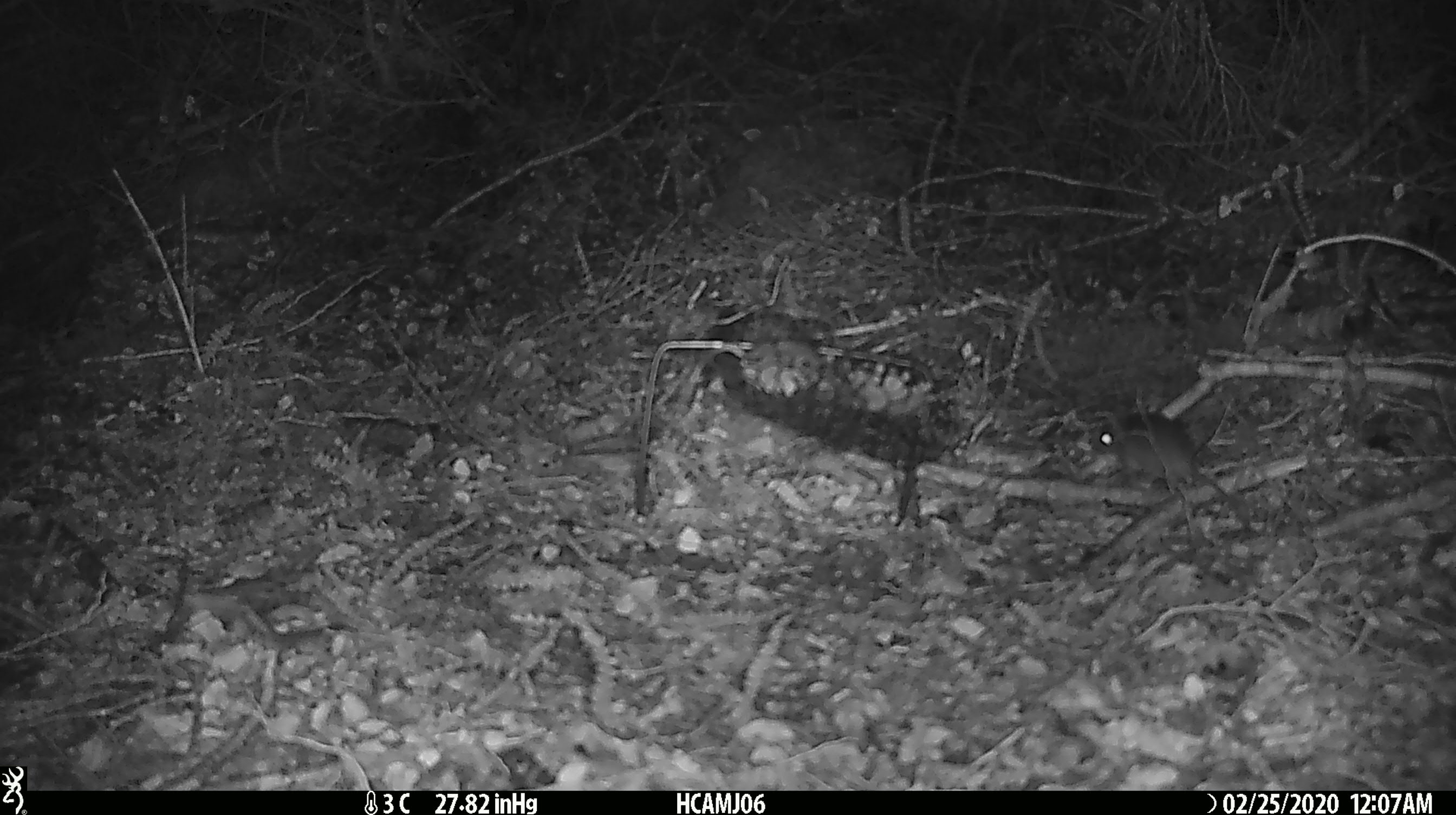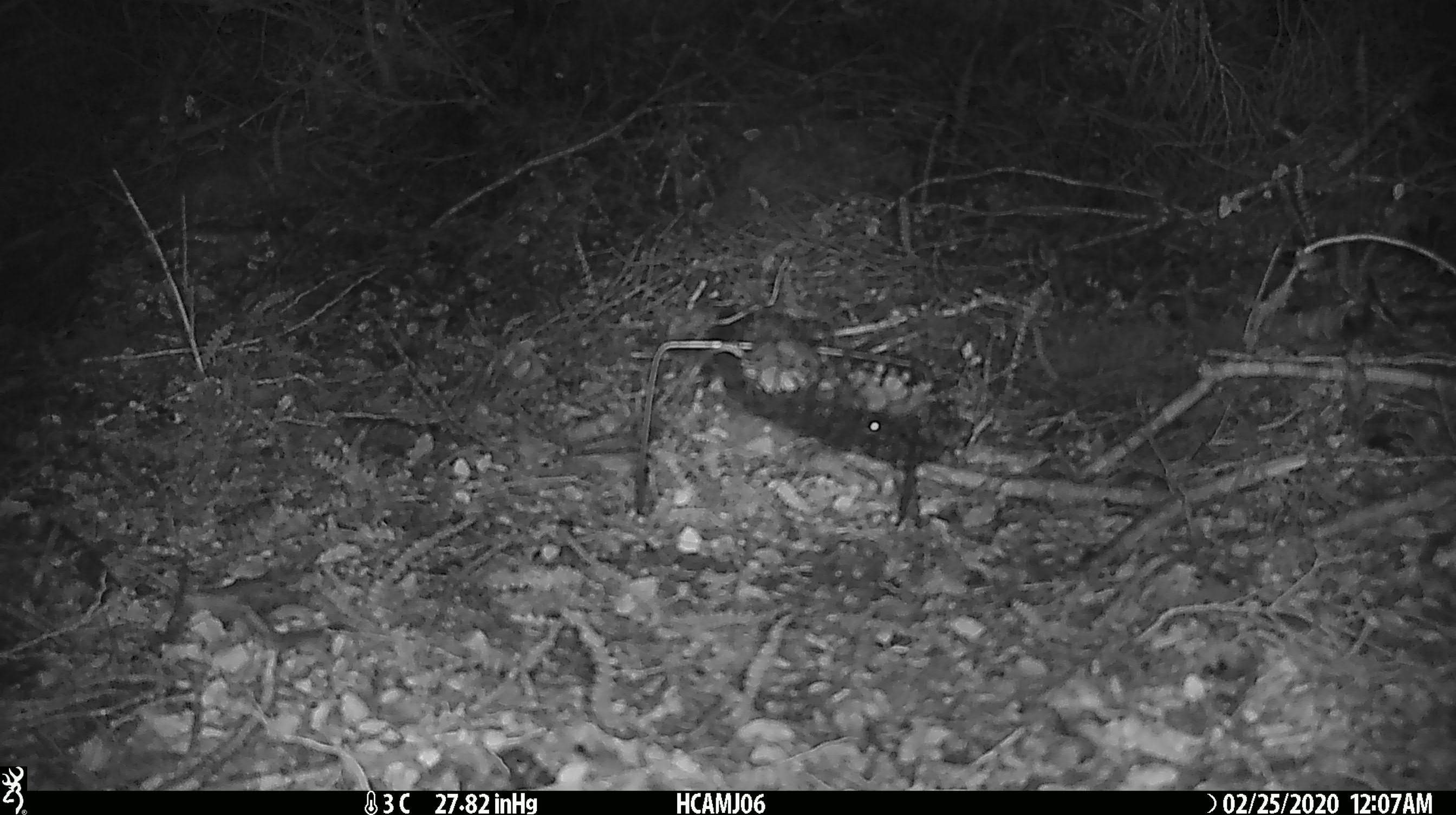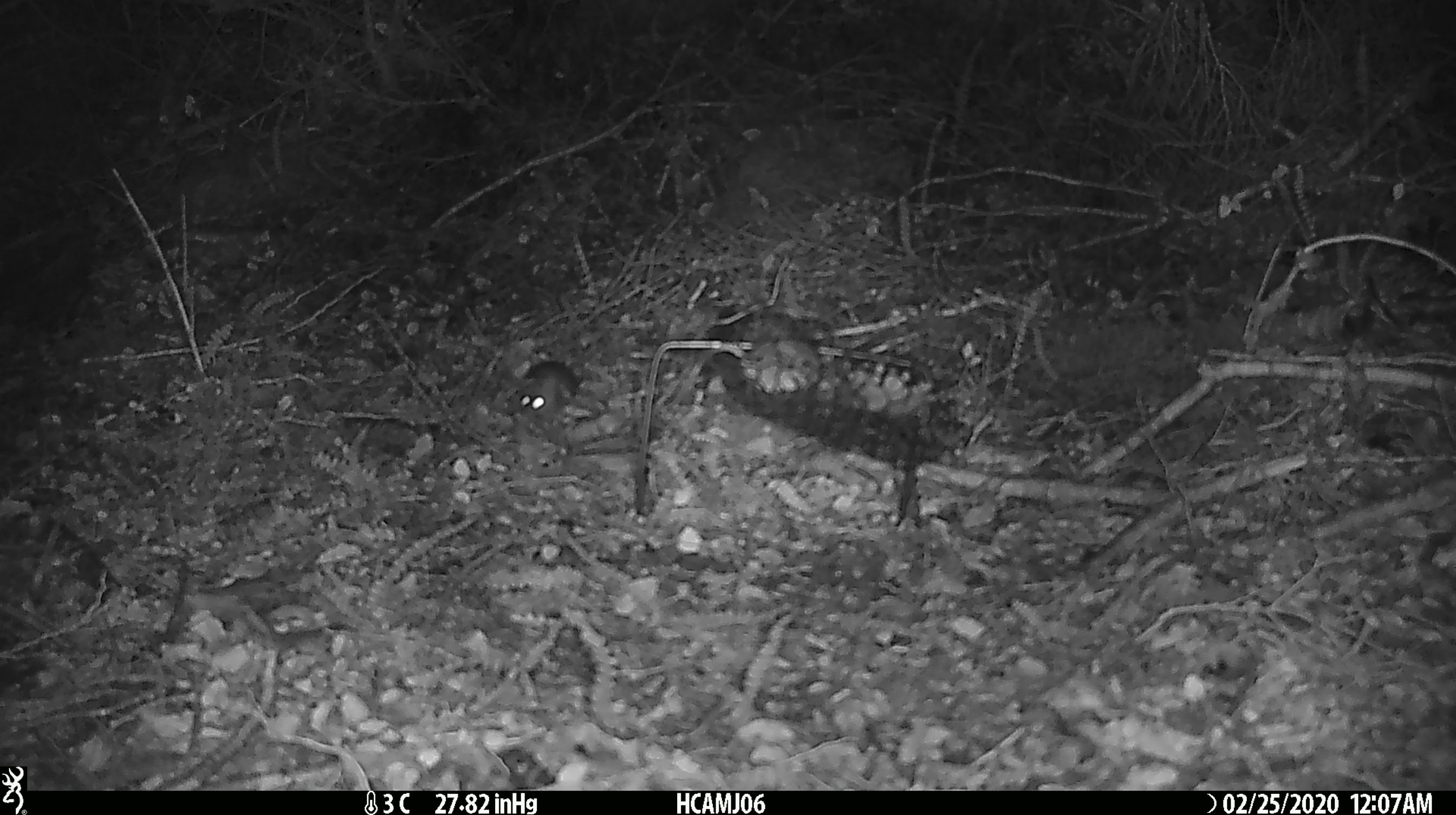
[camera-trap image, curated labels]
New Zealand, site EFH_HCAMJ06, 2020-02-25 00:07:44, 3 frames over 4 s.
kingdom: Animalia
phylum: Chordata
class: Mammalia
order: Rodentia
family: Muridae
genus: Mus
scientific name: Mus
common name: mouse